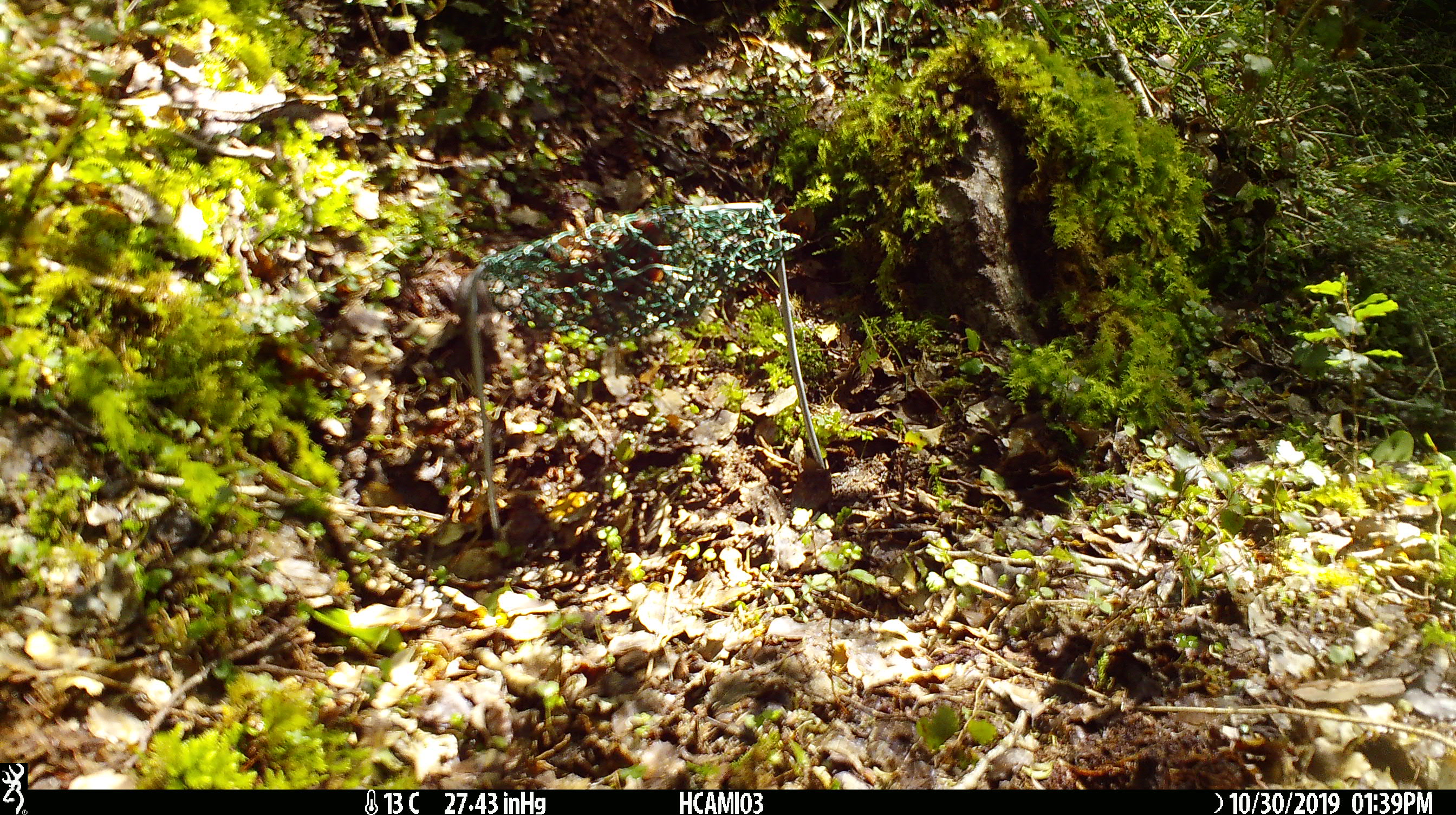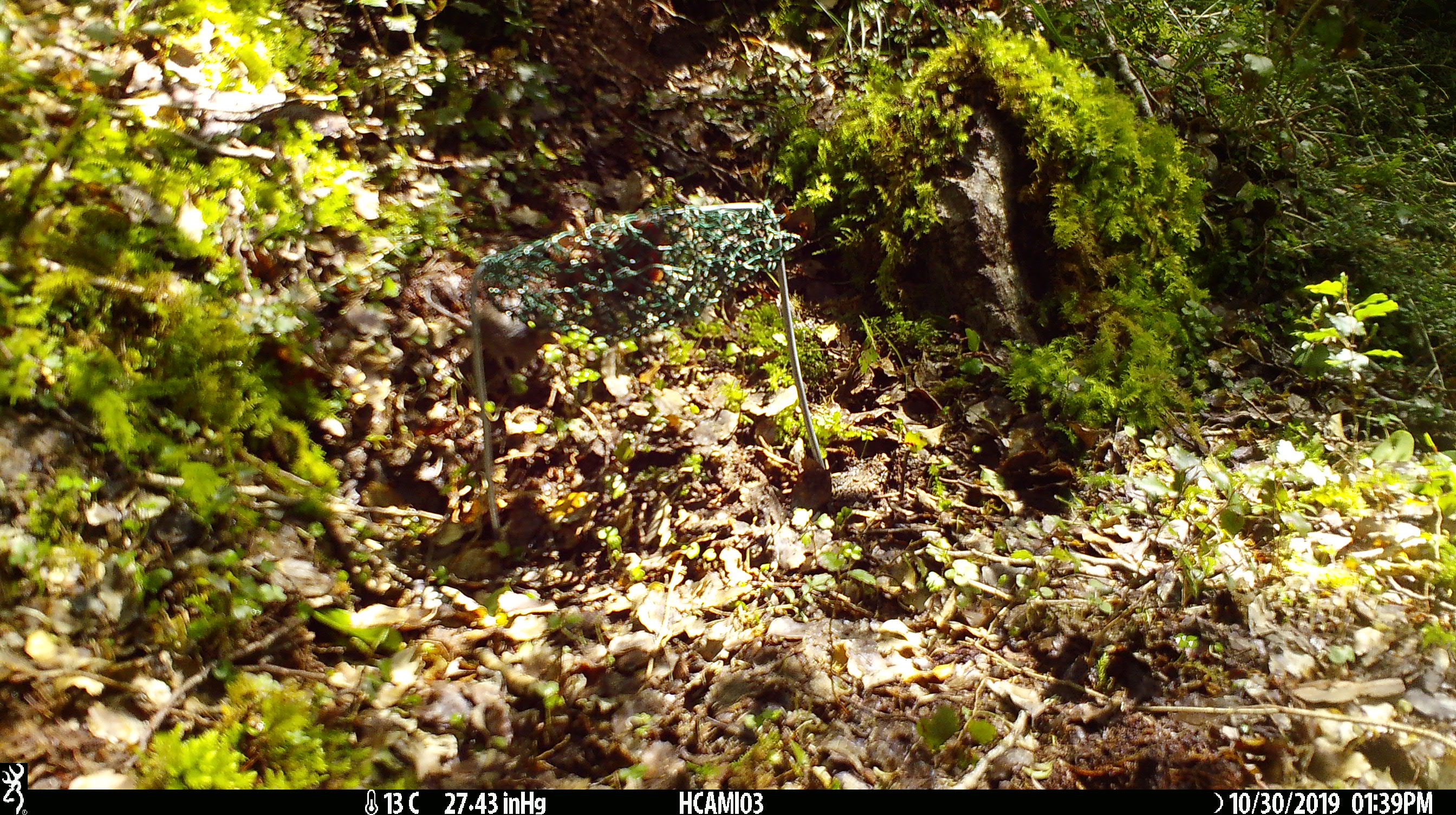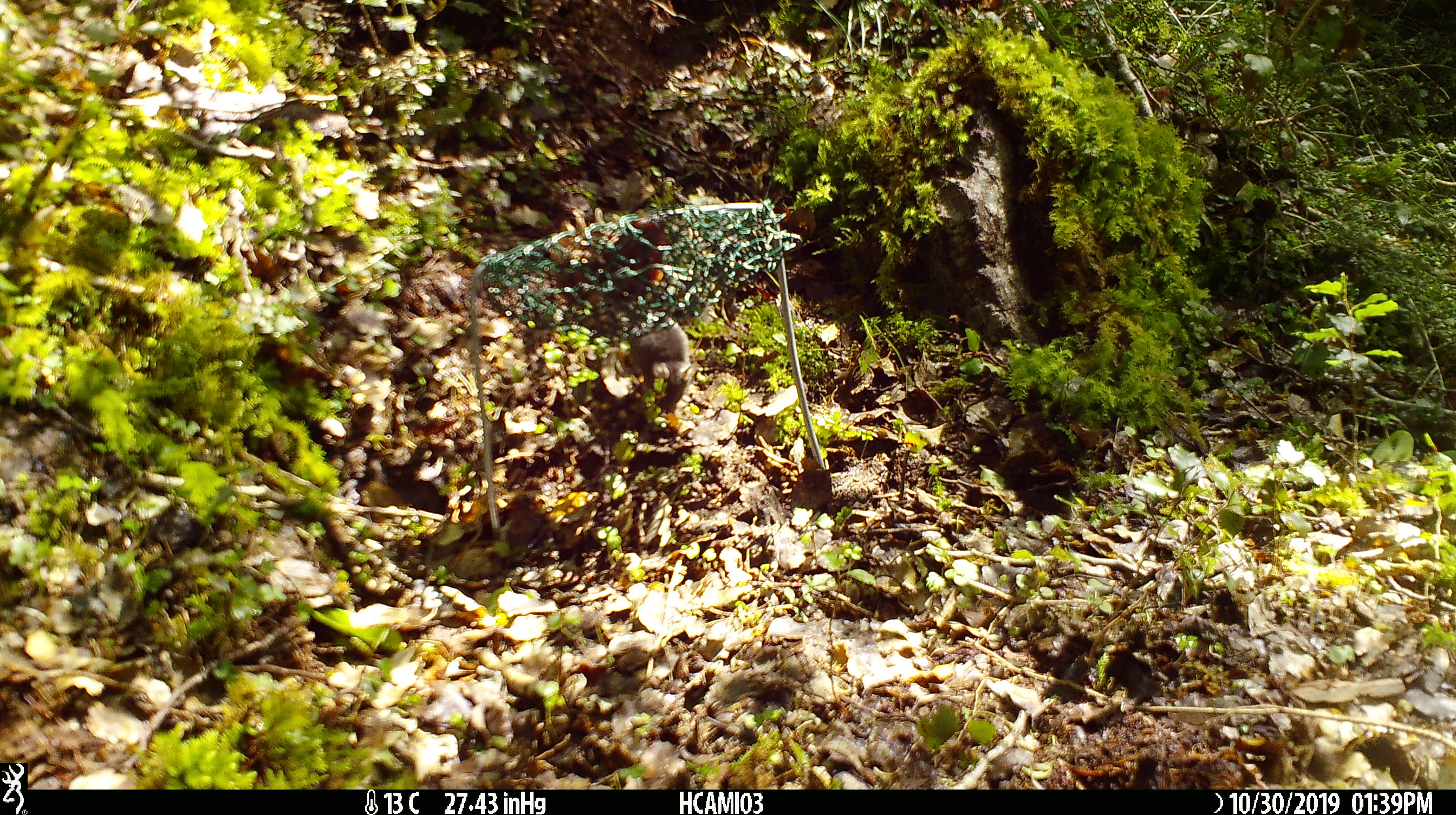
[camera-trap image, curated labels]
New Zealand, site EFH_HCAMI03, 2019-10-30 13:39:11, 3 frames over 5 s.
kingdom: Animalia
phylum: Chordata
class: Mammalia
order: Rodentia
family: Muridae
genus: Mus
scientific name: Mus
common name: mouse